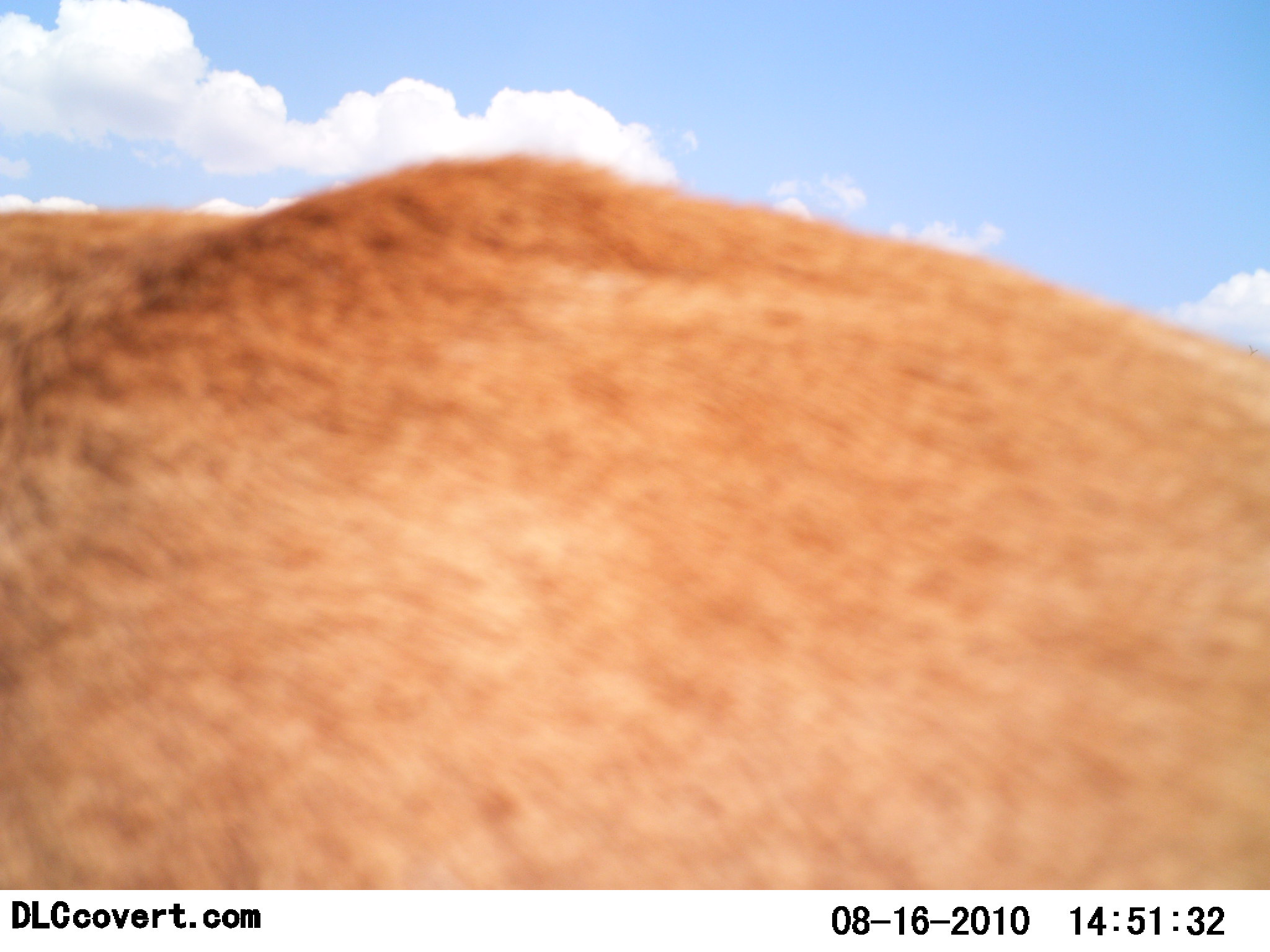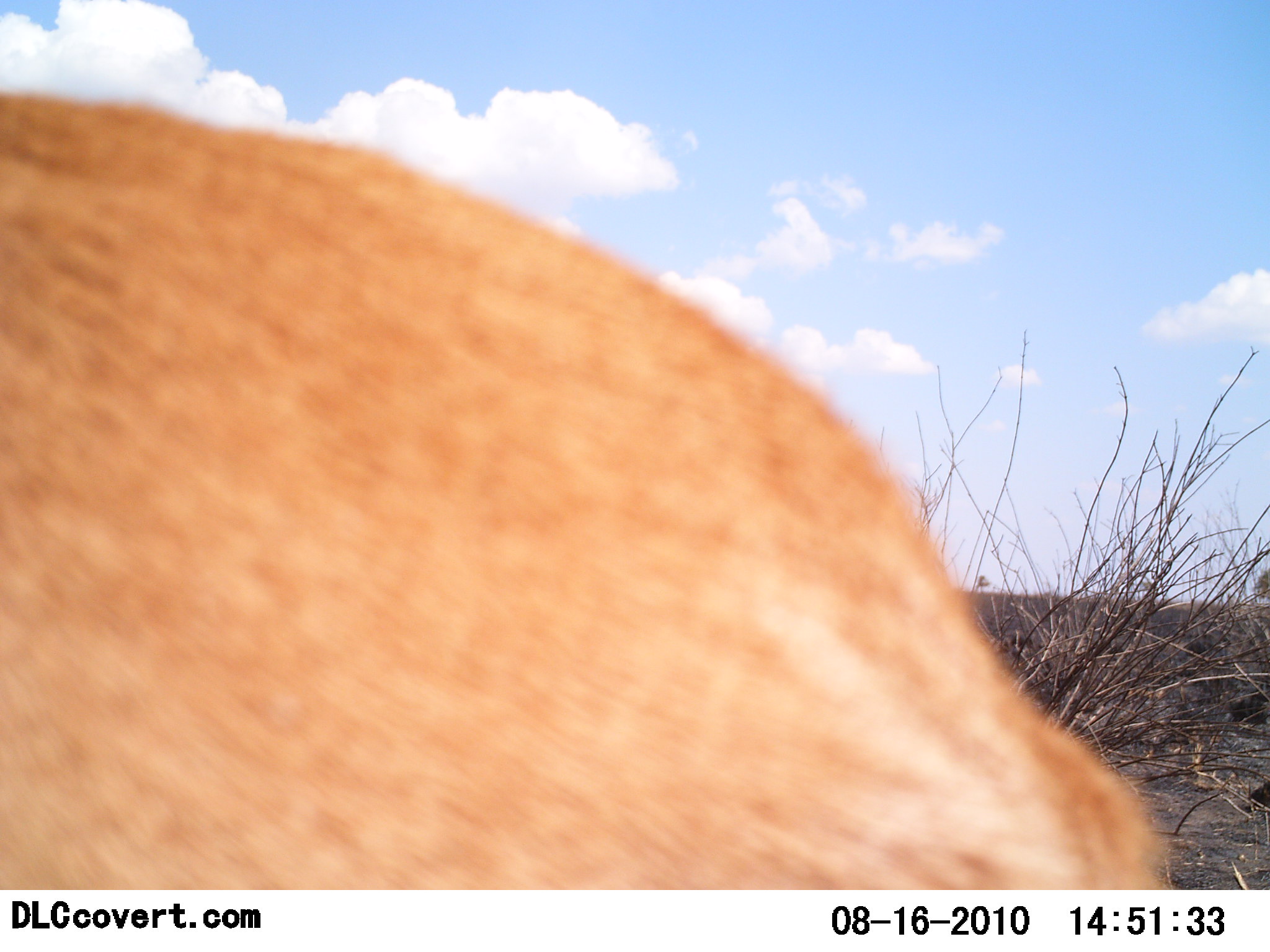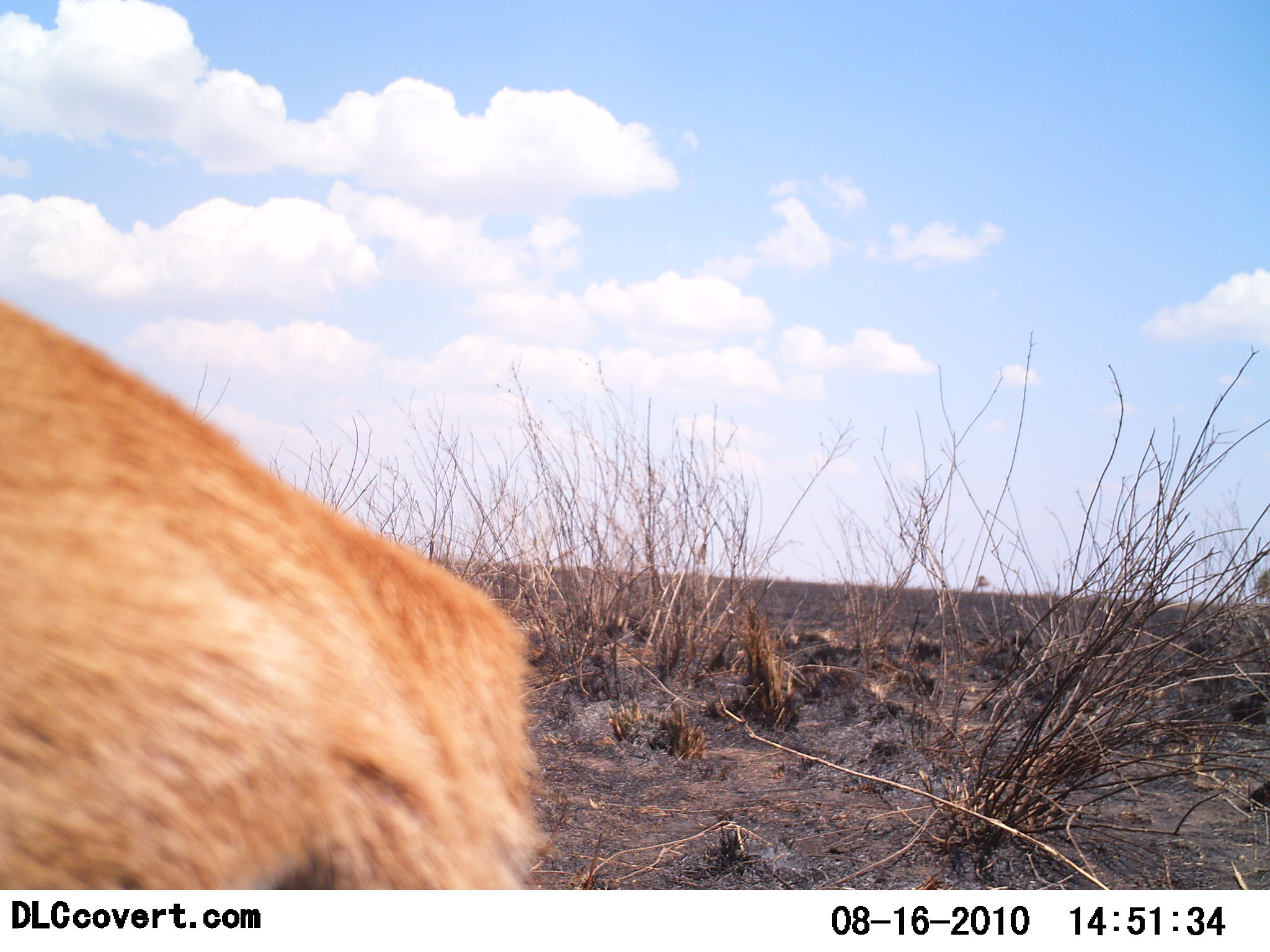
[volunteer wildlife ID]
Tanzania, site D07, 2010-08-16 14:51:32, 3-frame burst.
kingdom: Animalia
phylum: Chordata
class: Mammalia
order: Artiodactyla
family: Bovidae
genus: Nanger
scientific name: Nanger granti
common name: grant's gazelle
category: gazellegrants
Gazellegrants (grant's gazelle) (Nanger granti), count 1. Behavior (volunteer vote fractions): standing 17%, resting 17%, moving 67%, interacting 0%. Young present (vote fraction): 0%. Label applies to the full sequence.